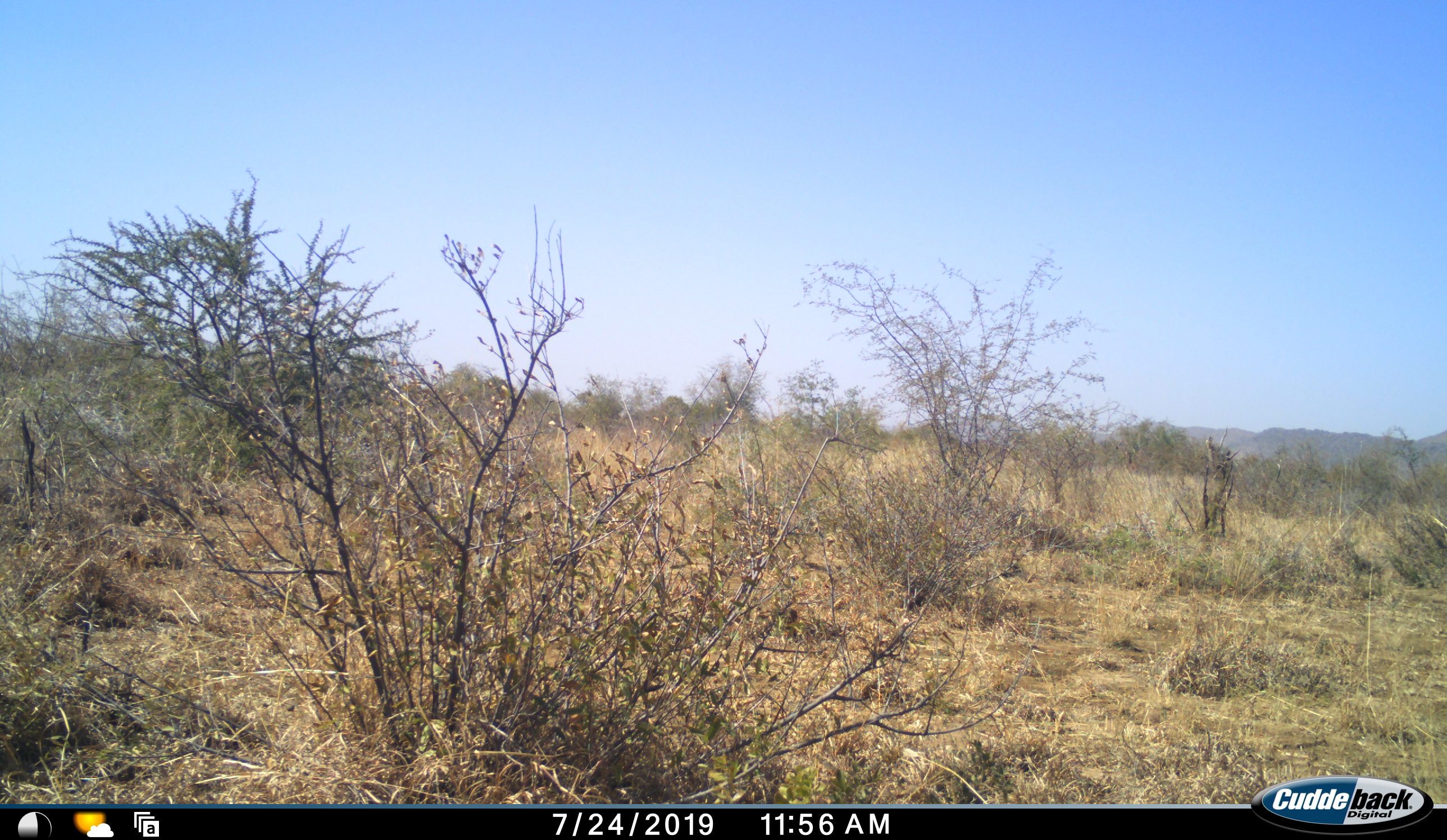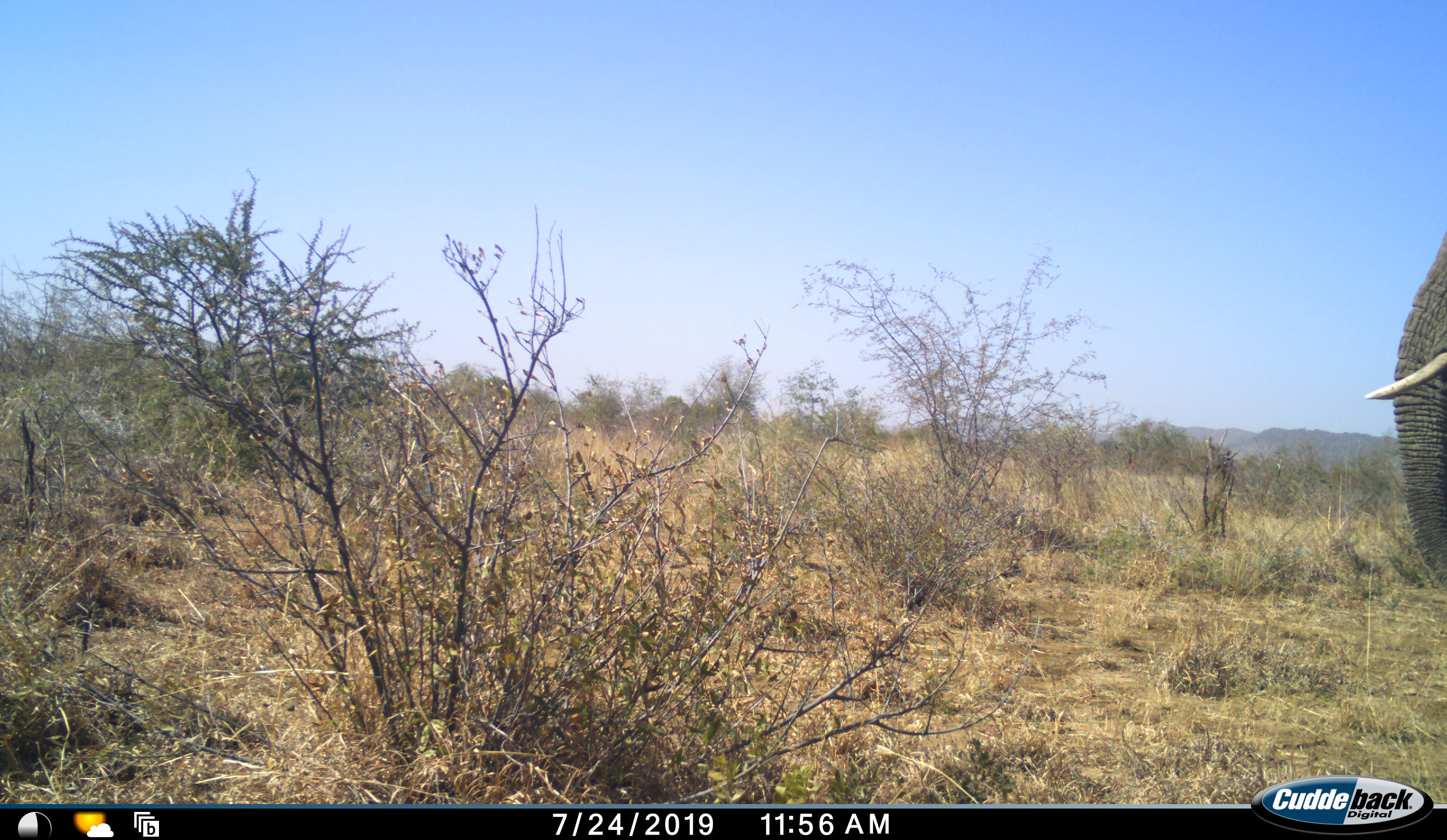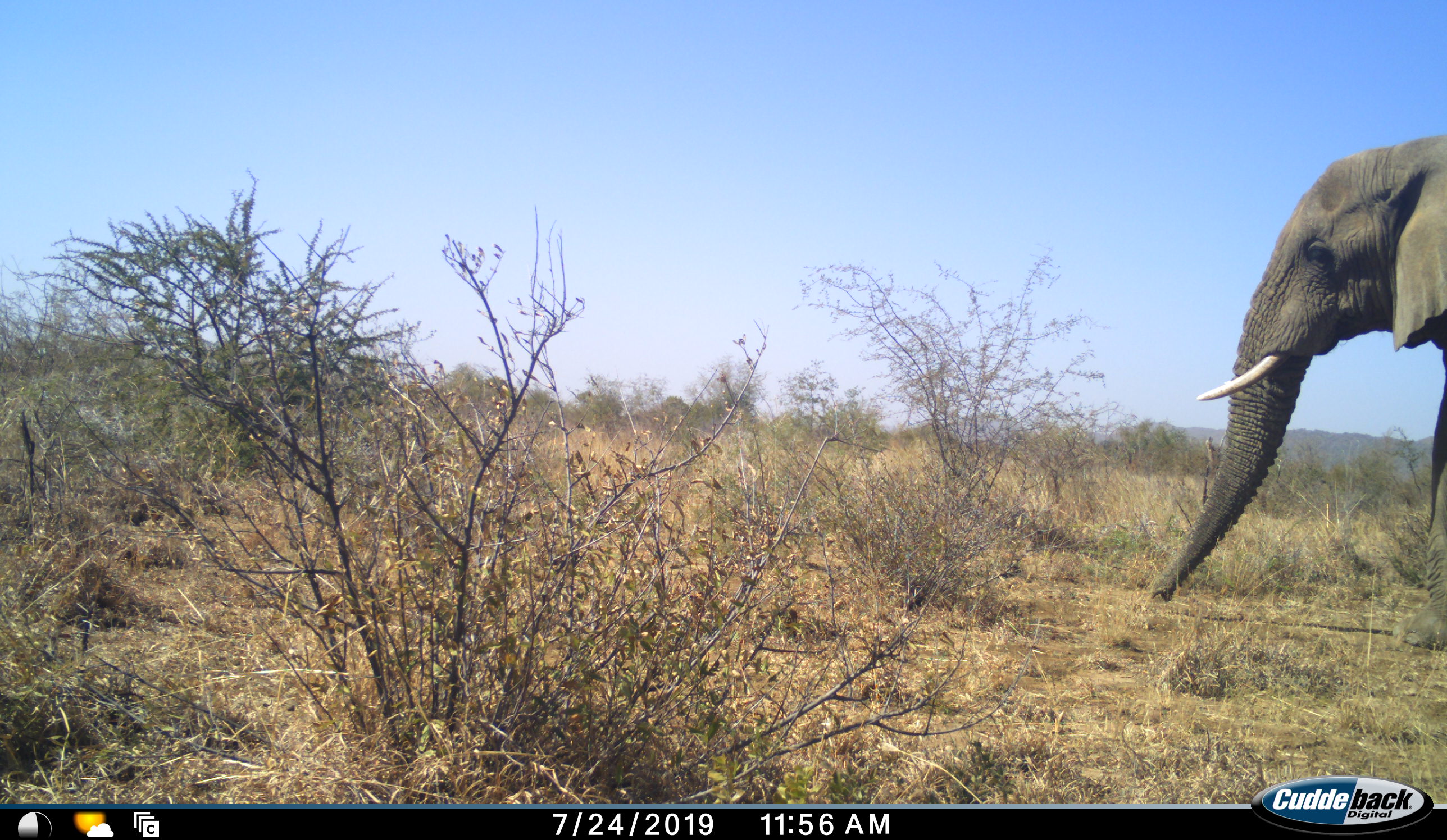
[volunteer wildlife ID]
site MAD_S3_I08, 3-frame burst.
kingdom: Animalia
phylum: Chordata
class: Mammalia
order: Proboscidea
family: Elephantidae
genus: Loxodonta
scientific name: Loxodonta africana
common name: african bush elephant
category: elephant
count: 1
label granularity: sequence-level